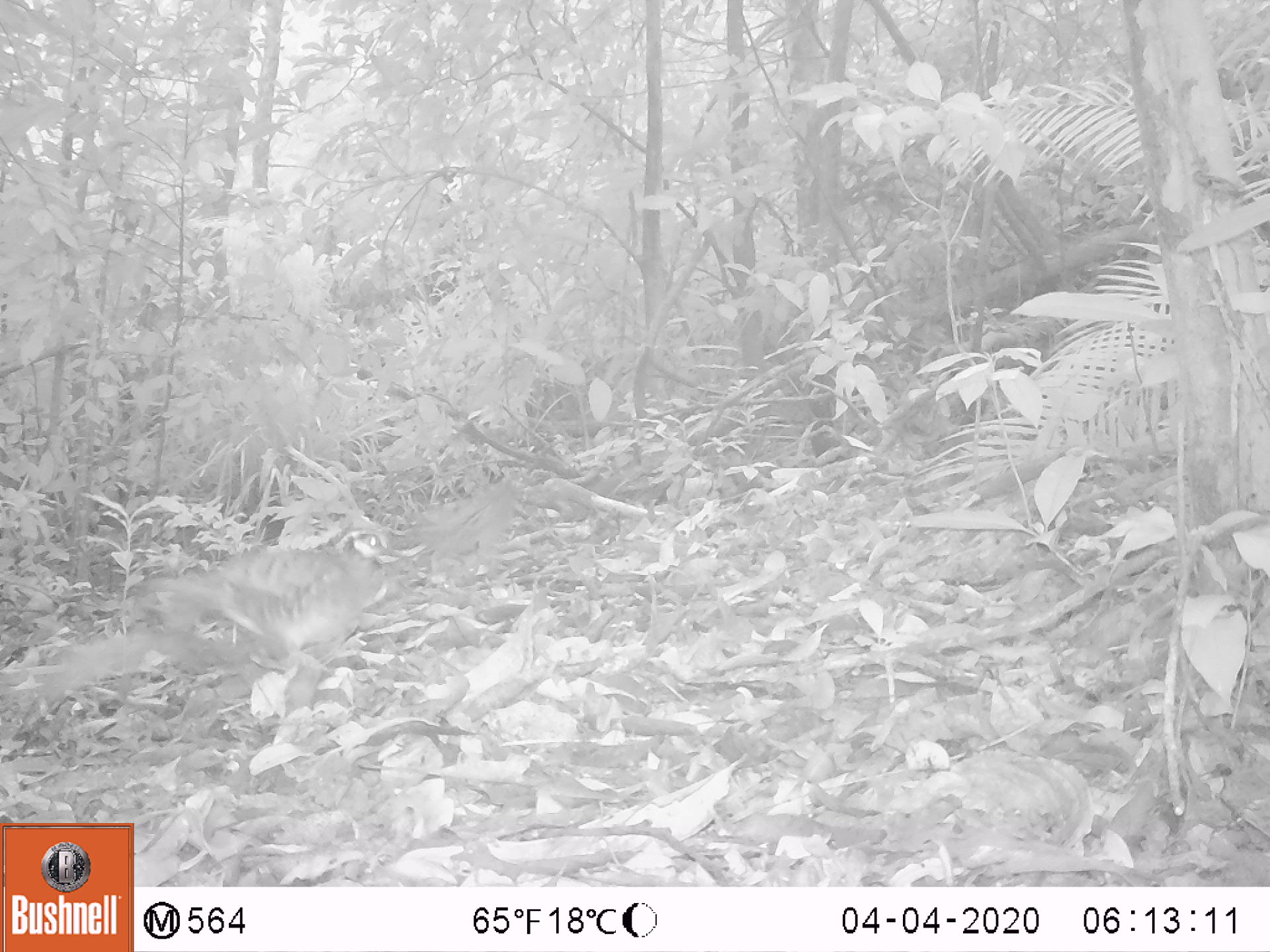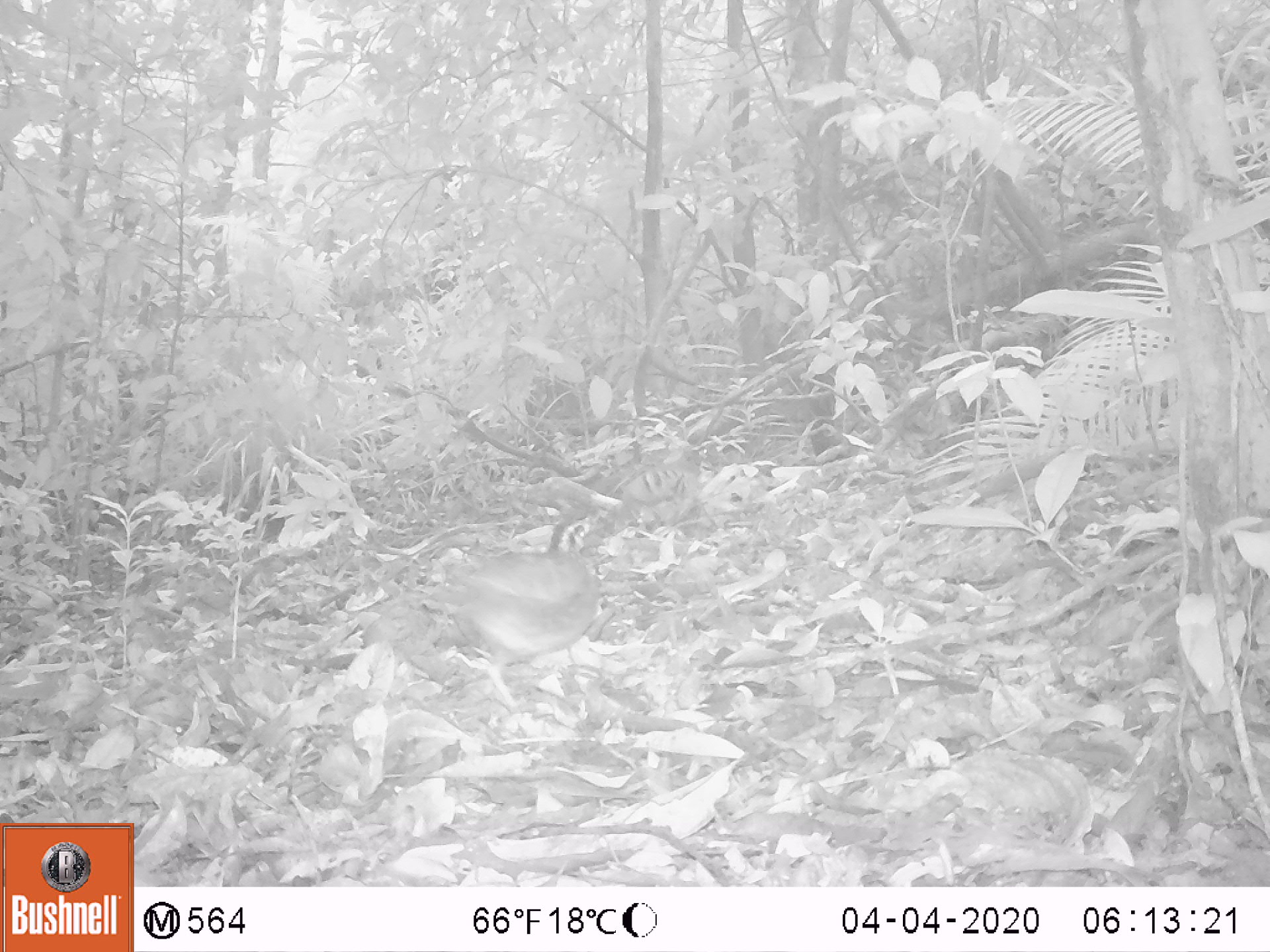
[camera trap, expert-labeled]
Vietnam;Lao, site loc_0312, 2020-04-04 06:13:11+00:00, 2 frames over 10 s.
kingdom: Animalia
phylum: Chordata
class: Aves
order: Galliformes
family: Phasianidae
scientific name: Phasianidae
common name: partridge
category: unidentified partridge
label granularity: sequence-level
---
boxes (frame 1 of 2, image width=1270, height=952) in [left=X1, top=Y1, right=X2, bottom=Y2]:
unidentified partridge: [left=138, top=532, right=406, bottom=674]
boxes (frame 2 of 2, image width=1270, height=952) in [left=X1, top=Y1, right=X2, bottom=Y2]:
unidentified partridge: [left=419, top=546, right=602, bottom=707]